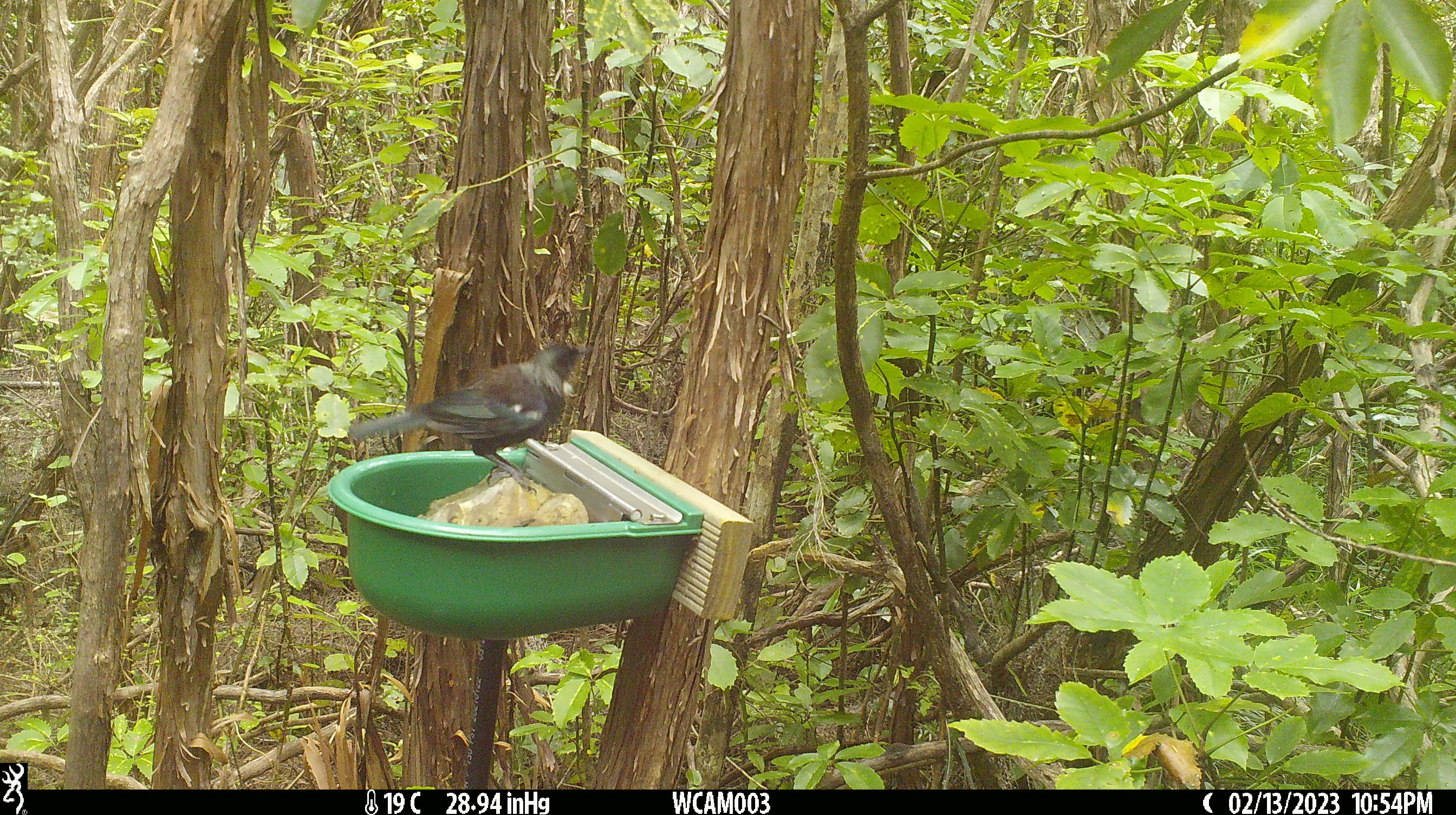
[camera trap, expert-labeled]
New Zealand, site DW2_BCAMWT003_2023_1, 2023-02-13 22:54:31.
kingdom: Animalia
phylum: Chordata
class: Aves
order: Passeriformes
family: Meliphagidae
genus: Prosthemadera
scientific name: Prosthemadera novaeseelandiae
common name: tui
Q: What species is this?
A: Tui (Prosthemadera novaeseelandiae).